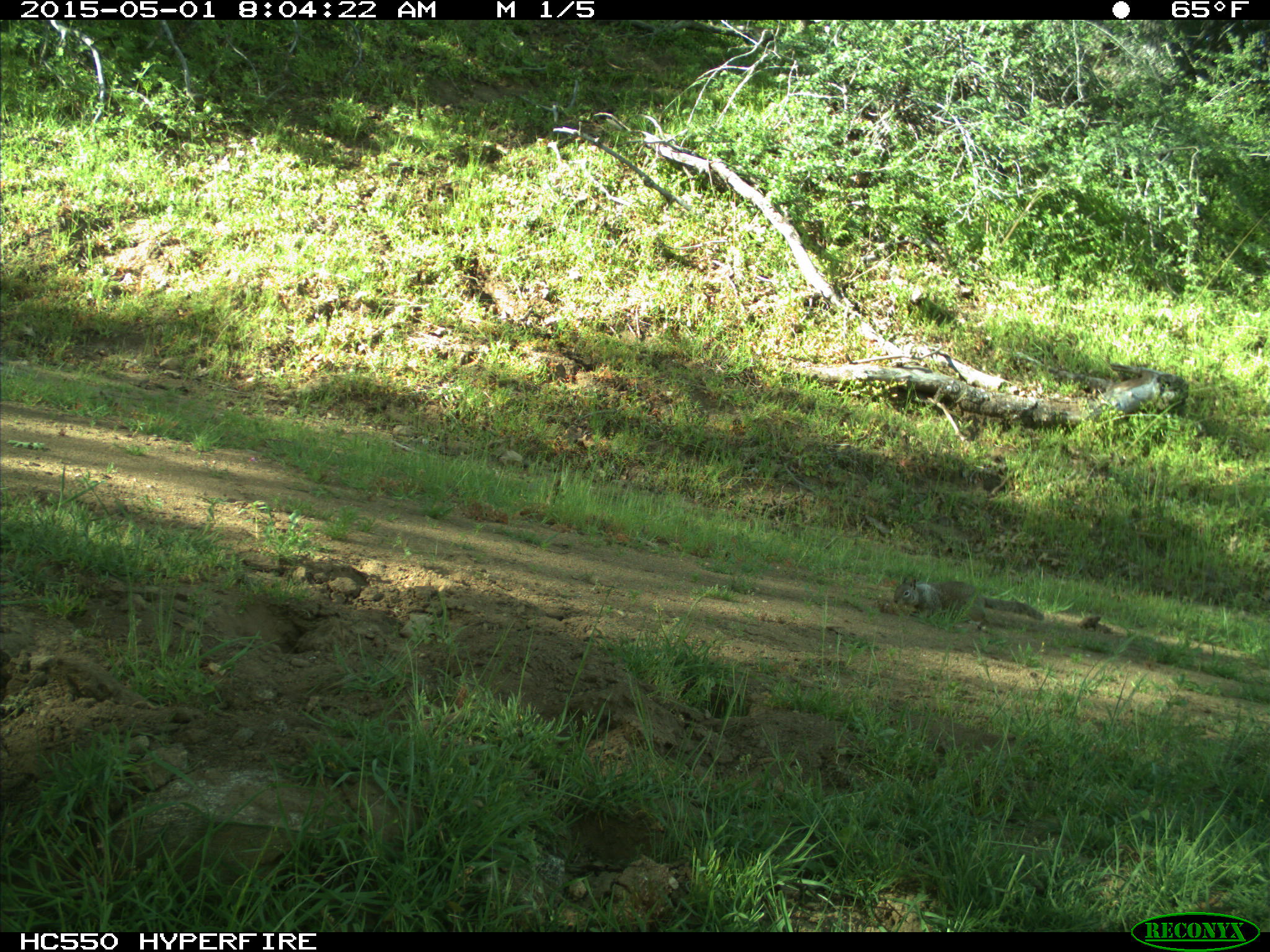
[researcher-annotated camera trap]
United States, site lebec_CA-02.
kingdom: Animalia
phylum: Chordata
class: Mammalia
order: Rodentia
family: Sciuridae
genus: Otospermophilus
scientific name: Otospermophilus beecheyi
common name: california ground squirrel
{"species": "Otospermophilus beecheyi (california ground squirrel)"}